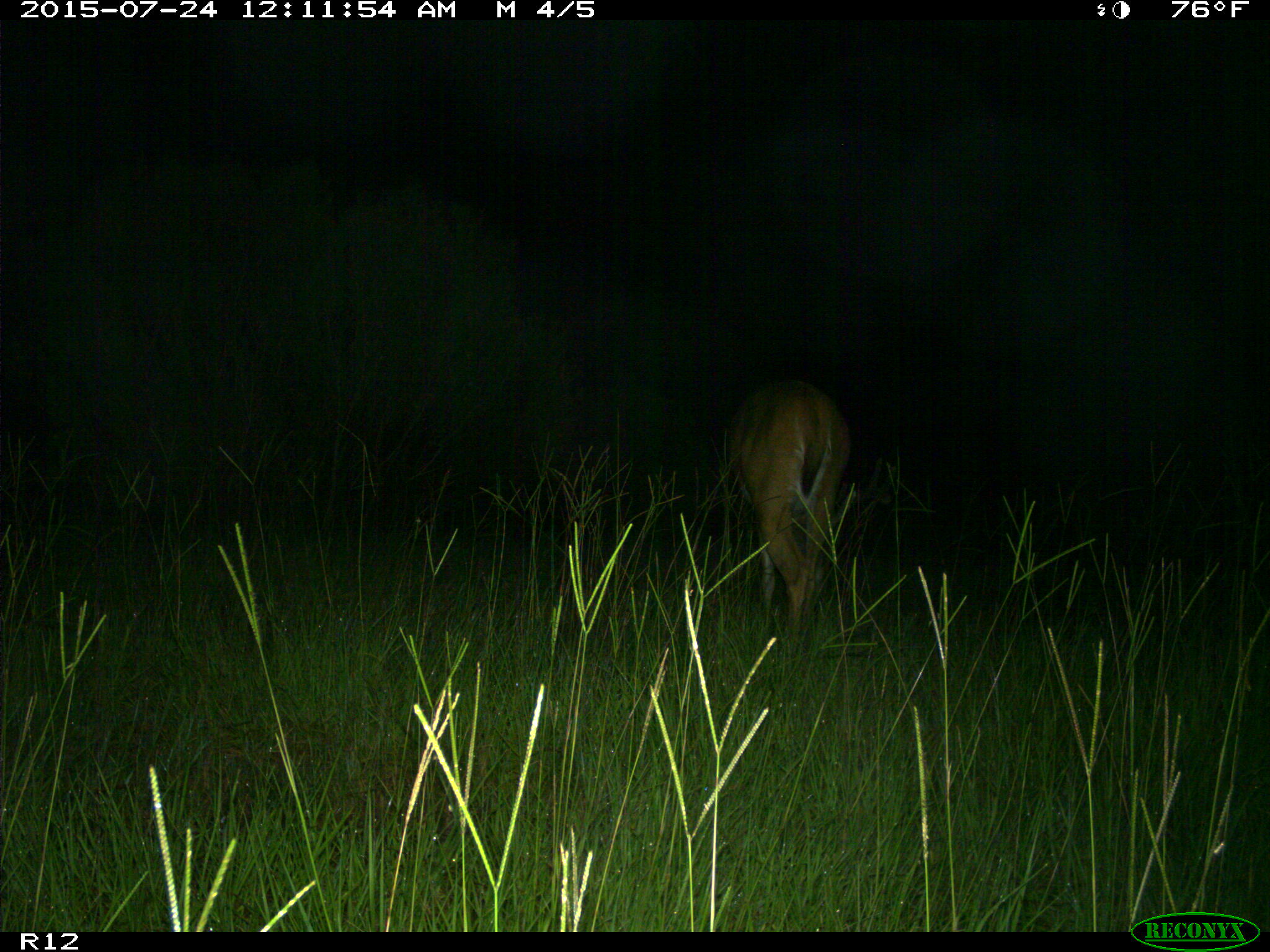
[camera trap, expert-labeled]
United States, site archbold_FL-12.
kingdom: Animalia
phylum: Chordata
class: Mammalia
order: Artiodactyla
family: Cervidae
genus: Odocoileus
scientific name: Odocoileus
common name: deer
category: unidentified deer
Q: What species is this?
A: Unidentified deer (deer) (Odocoileus).